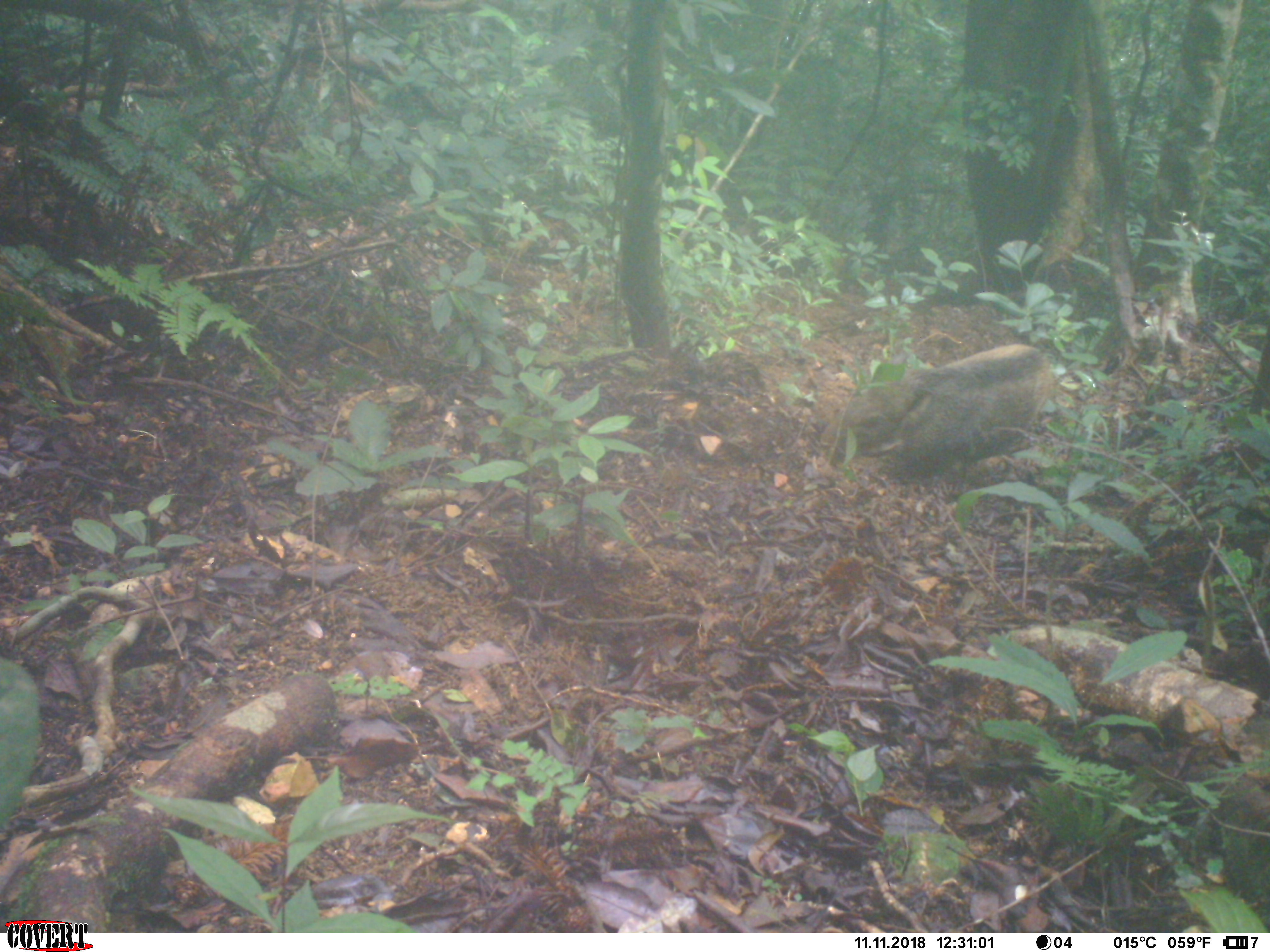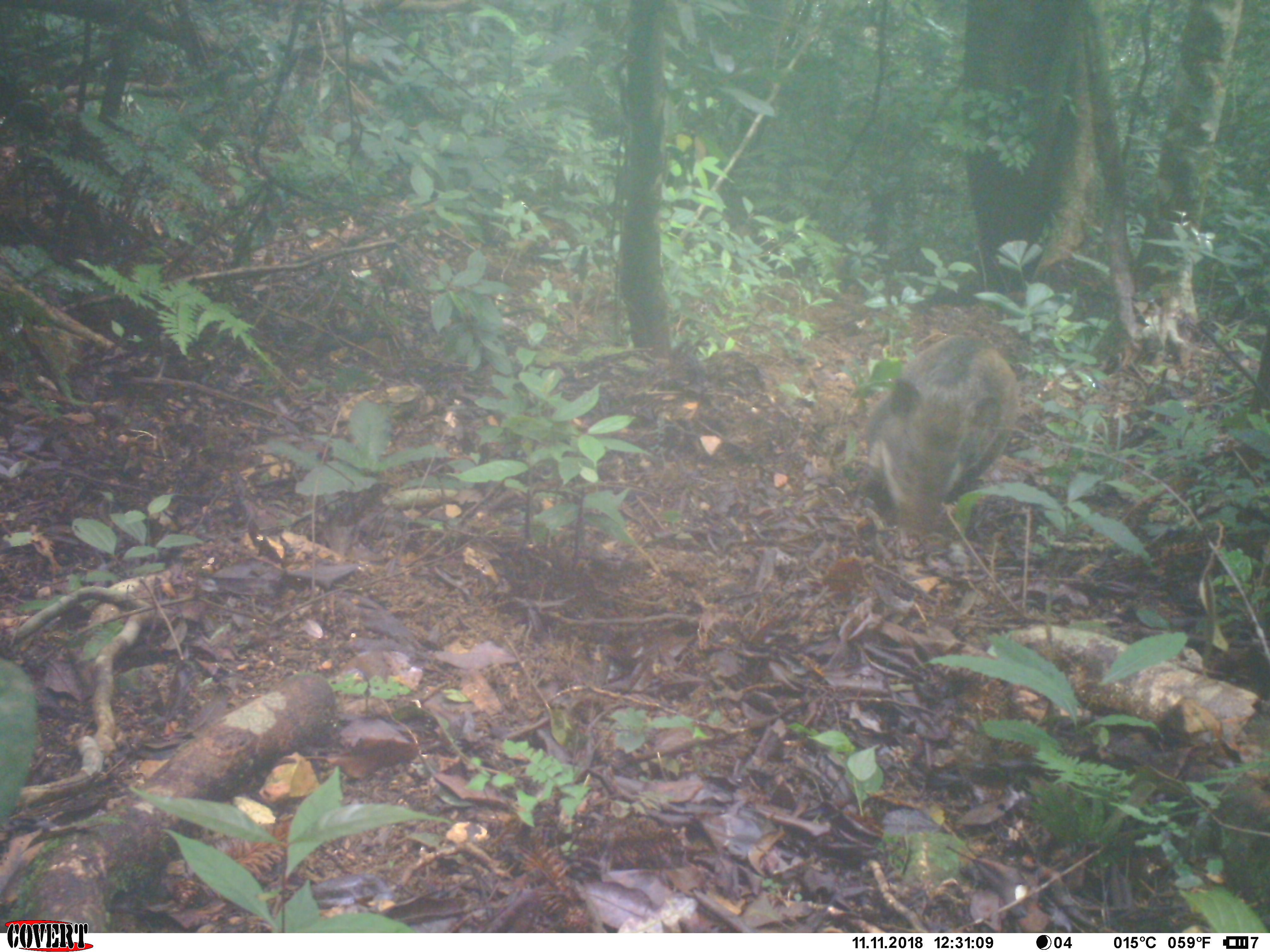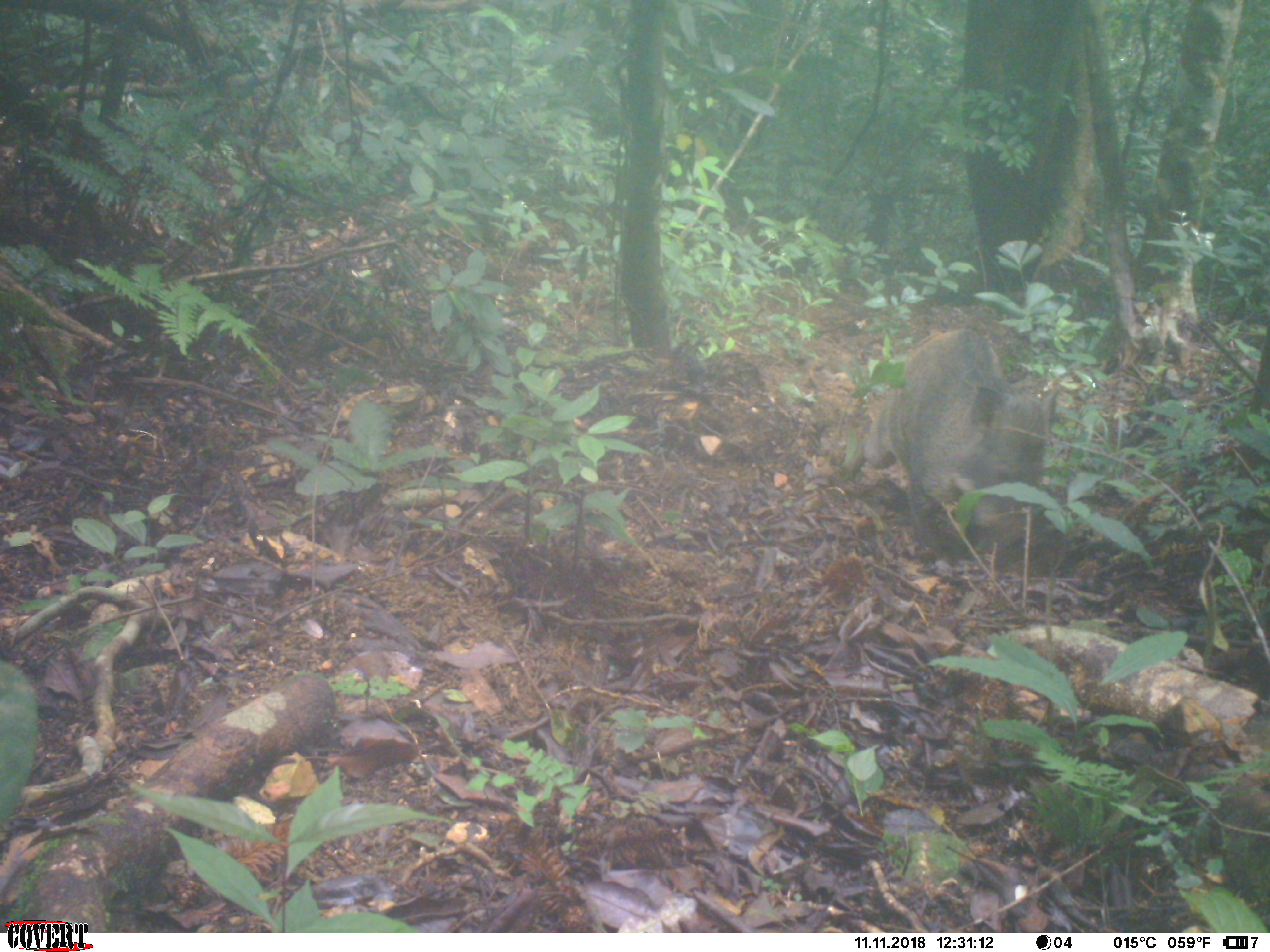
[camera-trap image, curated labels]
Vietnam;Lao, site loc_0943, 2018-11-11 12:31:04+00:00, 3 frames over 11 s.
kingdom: Animalia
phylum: Chordata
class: Mammalia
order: Artiodactyla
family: Suidae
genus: Sus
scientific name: Sus scrofa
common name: eurasian wild pig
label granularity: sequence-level